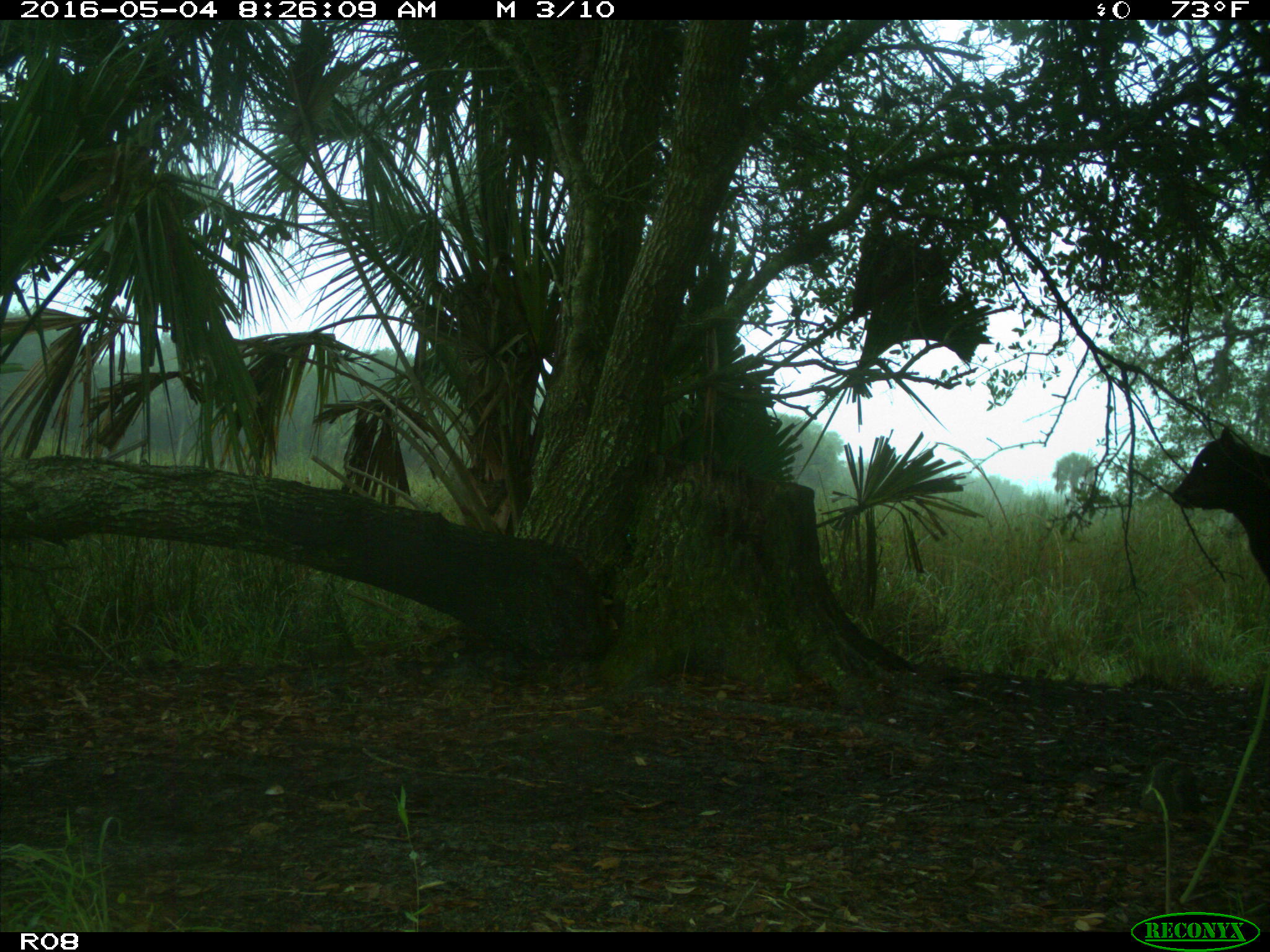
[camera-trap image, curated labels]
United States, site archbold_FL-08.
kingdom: Animalia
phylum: Chordata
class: Mammalia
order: Artiodactyla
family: Bovidae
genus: Bos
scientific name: Bos taurus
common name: domestic cow